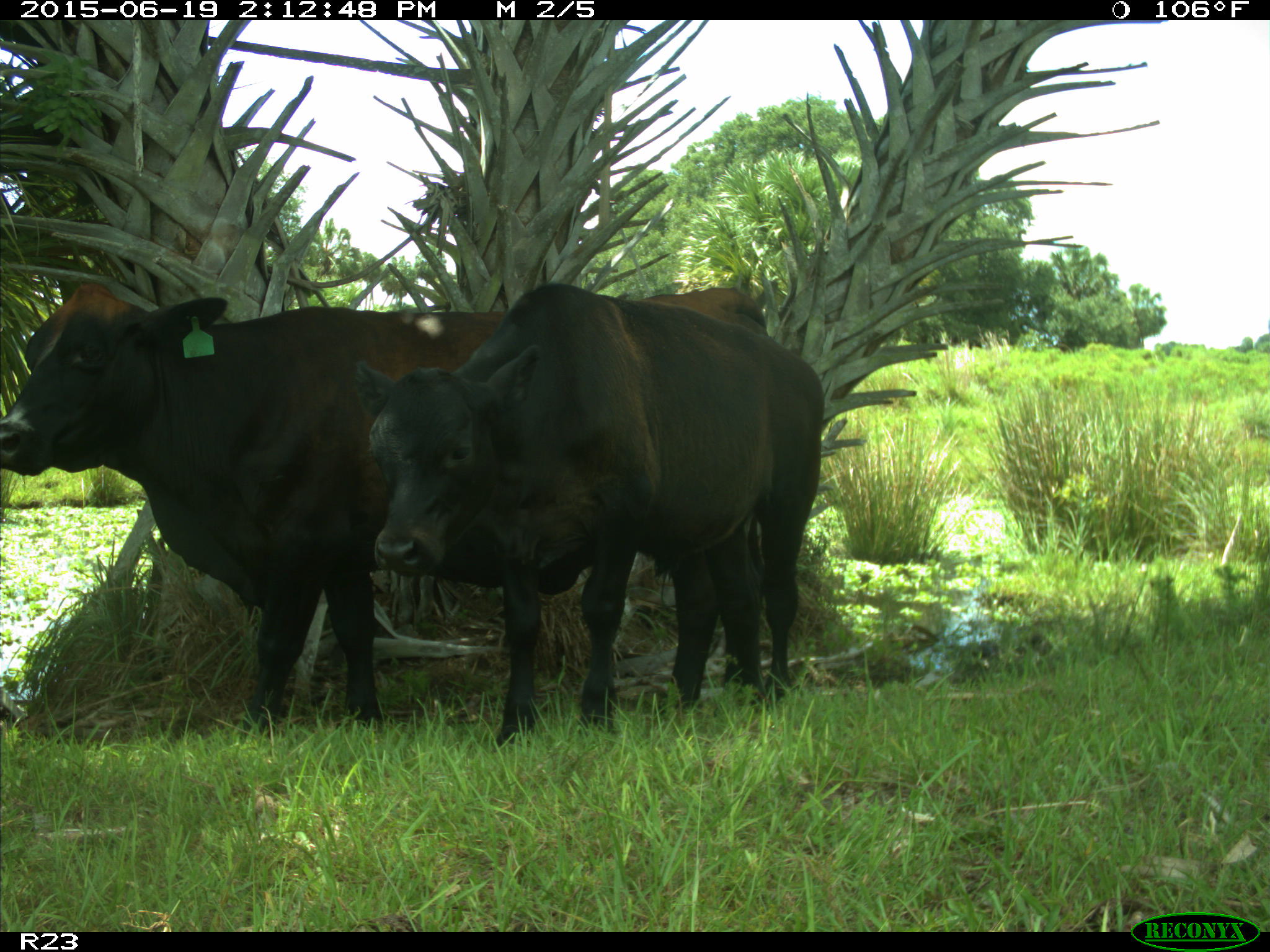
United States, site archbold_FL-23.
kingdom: Animalia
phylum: Chordata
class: Mammalia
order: Artiodactyla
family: Bovidae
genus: Bos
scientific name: Bos taurus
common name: domestic cow